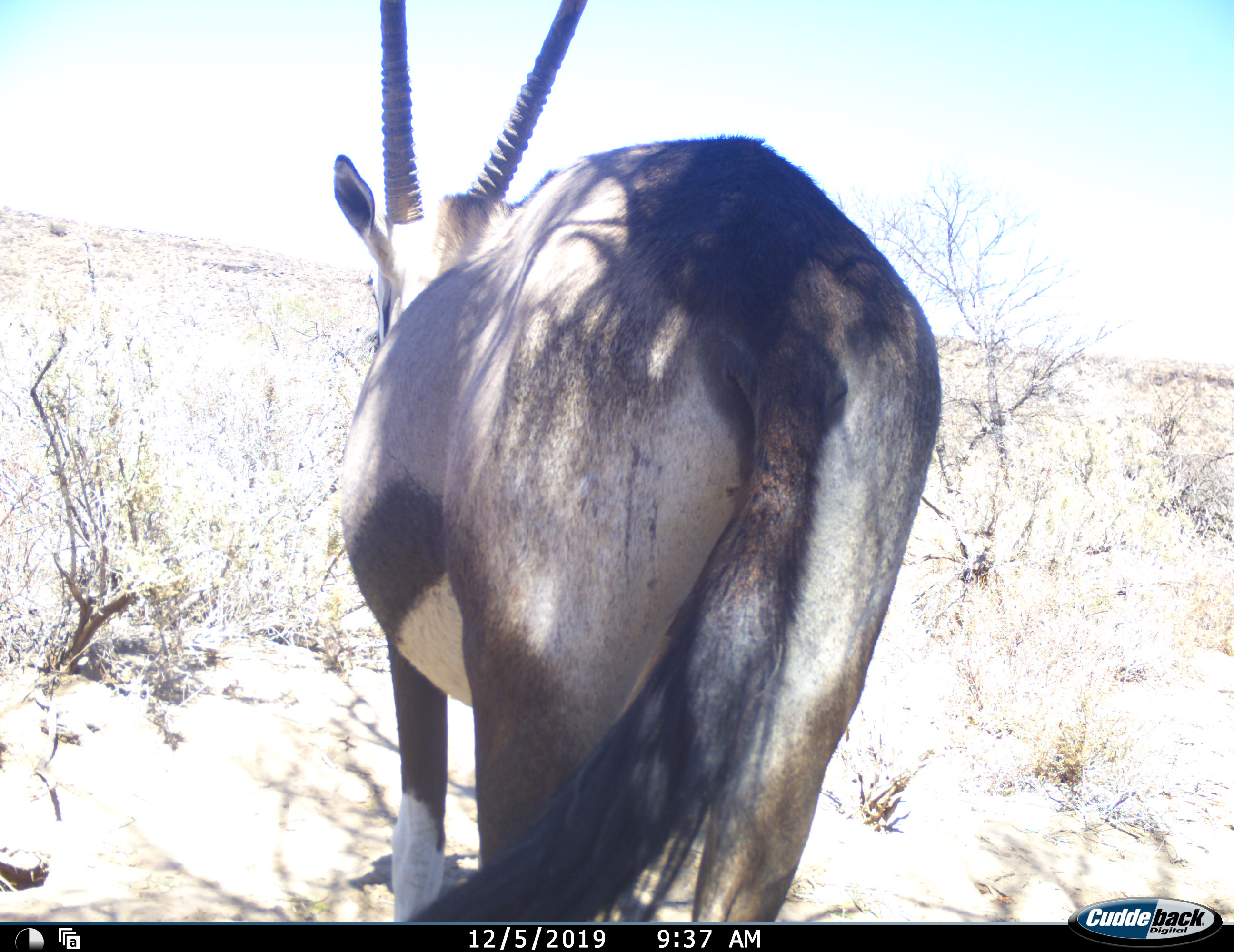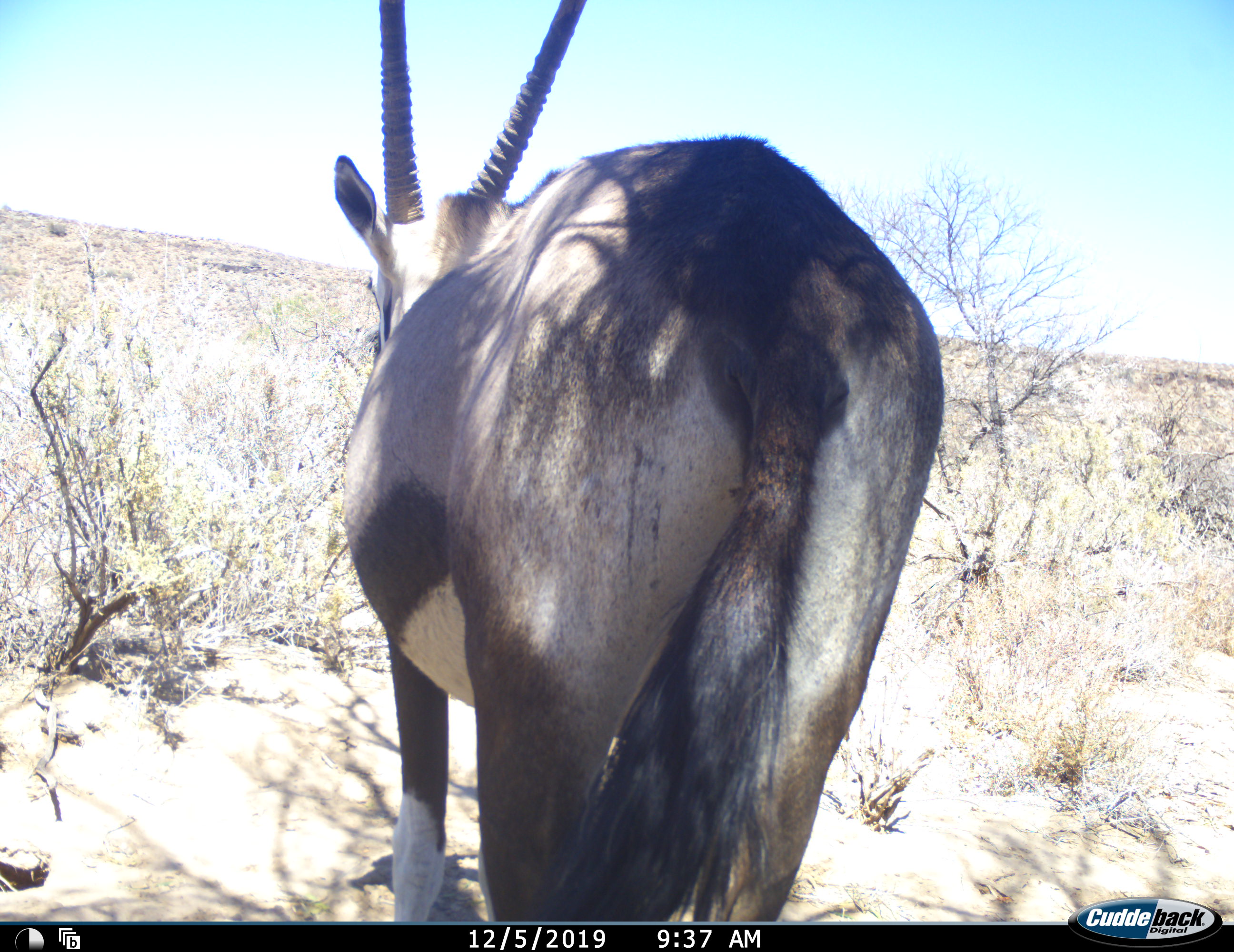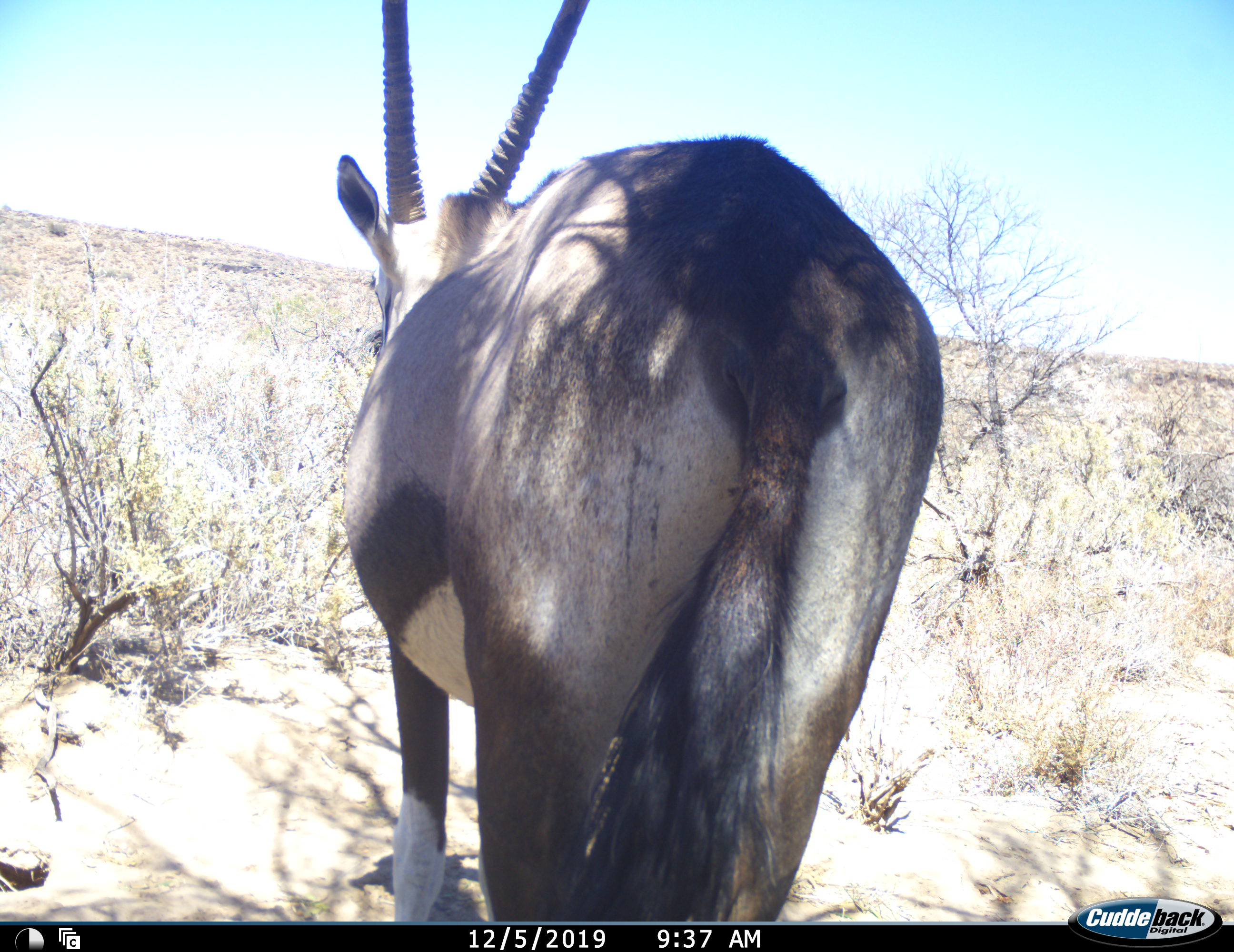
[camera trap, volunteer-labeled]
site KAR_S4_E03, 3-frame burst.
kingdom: Animalia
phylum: Chordata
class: Mammalia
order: Artiodactyla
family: Bovidae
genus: Oryx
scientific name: Oryx gazella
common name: gemsbok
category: oryx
Oryx (gemsbok) (Oryx gazella), count 1. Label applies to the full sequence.